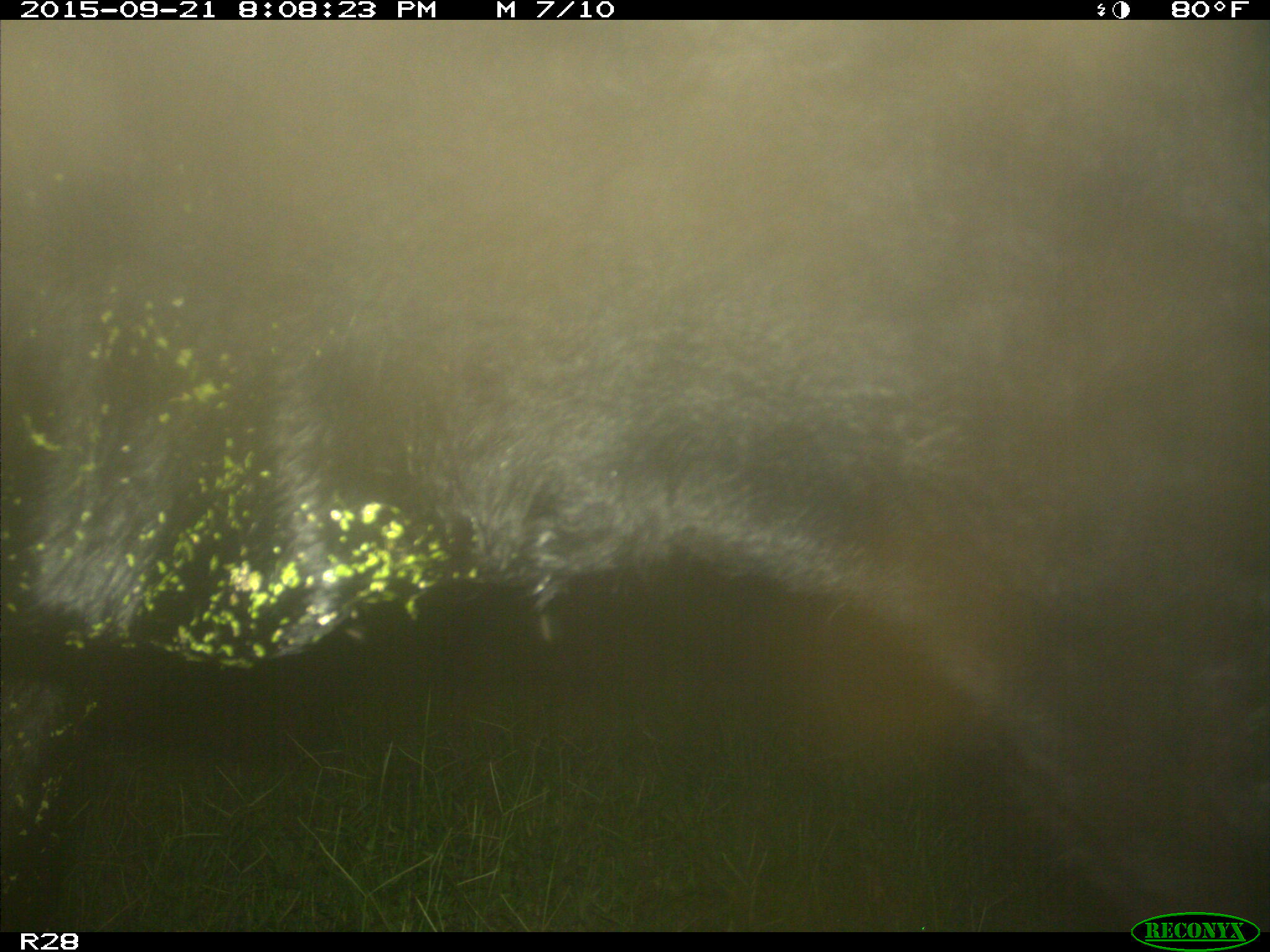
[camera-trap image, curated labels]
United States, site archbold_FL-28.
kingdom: Animalia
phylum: Chordata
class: Mammalia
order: Artiodactyla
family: Bovidae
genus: Bos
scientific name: Bos taurus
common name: domestic cow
Bos taurus (domestic cow).